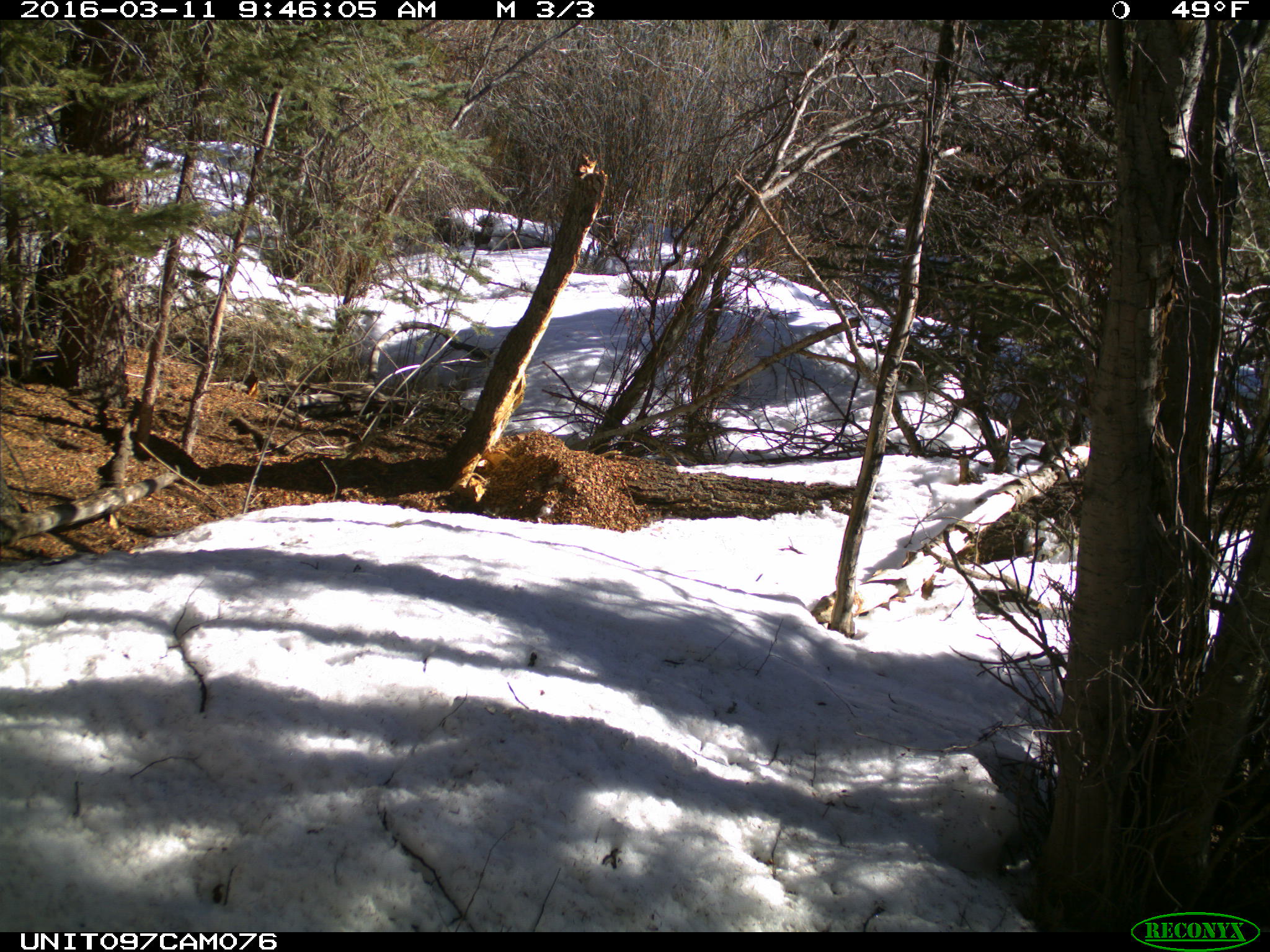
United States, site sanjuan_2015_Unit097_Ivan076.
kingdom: Animalia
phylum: Chordata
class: Mammalia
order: Rodentia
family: Sciuridae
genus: Tamiasciurus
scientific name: Tamiasciurus hudsonicus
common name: american red squirrel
Tamiasciurus hudsonicus (american red squirrel).